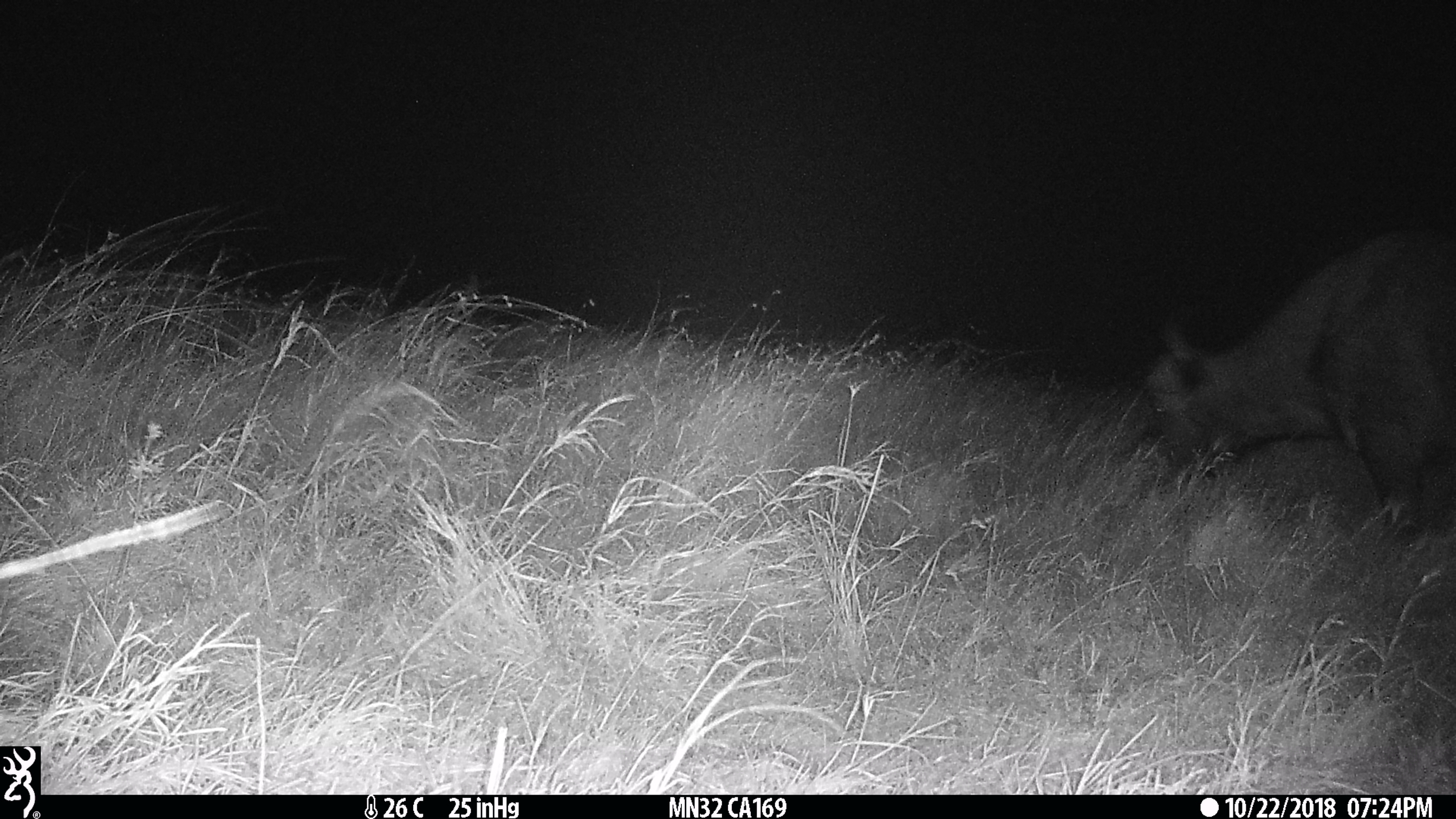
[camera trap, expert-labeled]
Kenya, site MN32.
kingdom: Animalia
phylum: Chordata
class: Mammalia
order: Artiodactyla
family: Bovidae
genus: Syncerus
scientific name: Syncerus caffer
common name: buffalo